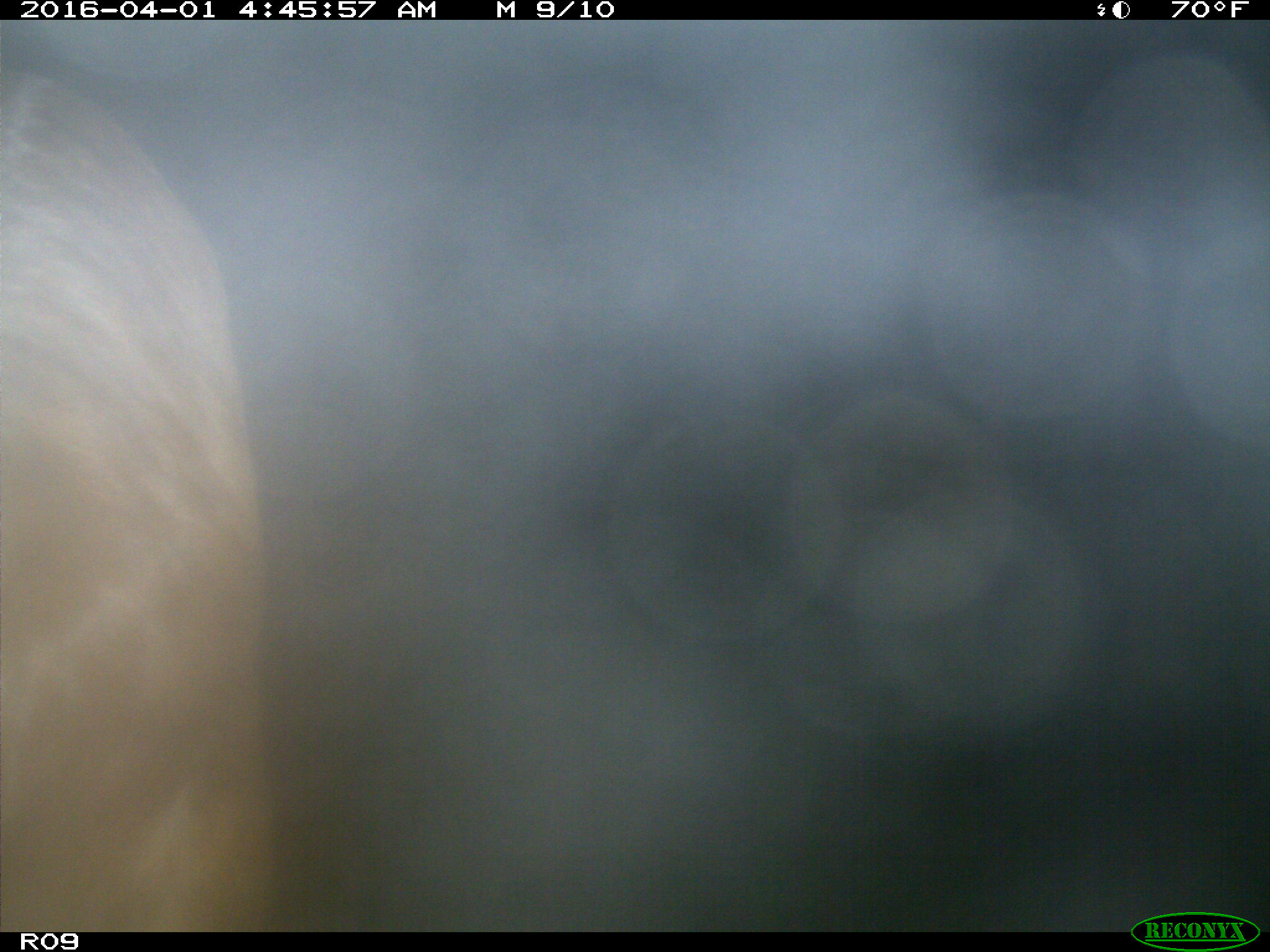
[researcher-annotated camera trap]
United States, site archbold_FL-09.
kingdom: Animalia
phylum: Chordata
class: Mammalia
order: Artiodactyla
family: Bovidae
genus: Bos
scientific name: Bos taurus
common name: domestic cow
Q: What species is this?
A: Bos taurus (domestic cow).